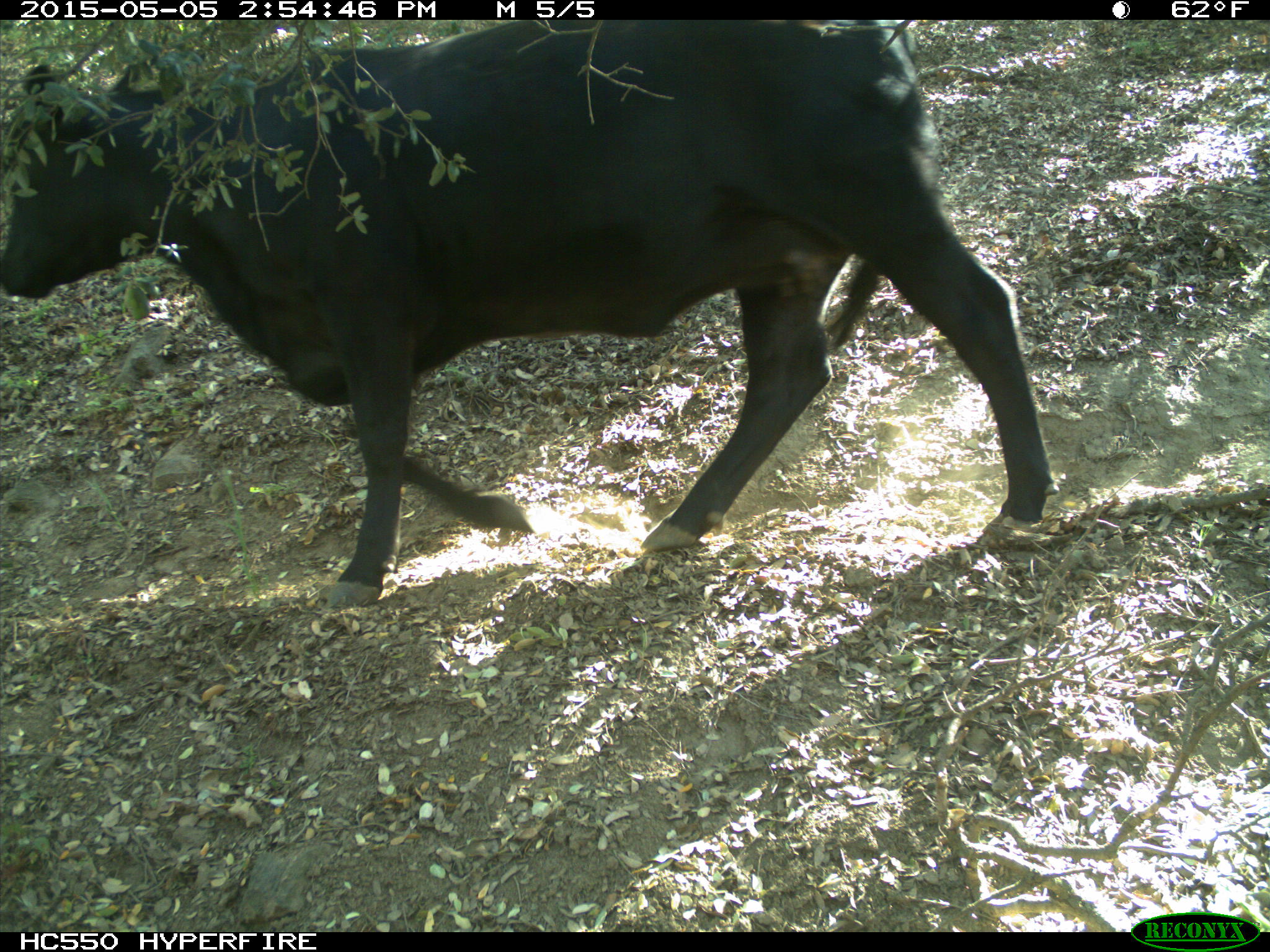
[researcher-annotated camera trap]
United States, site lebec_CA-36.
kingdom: Animalia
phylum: Chordata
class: Mammalia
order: Artiodactyla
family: Bovidae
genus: Bos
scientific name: Bos taurus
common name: domestic cow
Bos taurus (domestic cow).